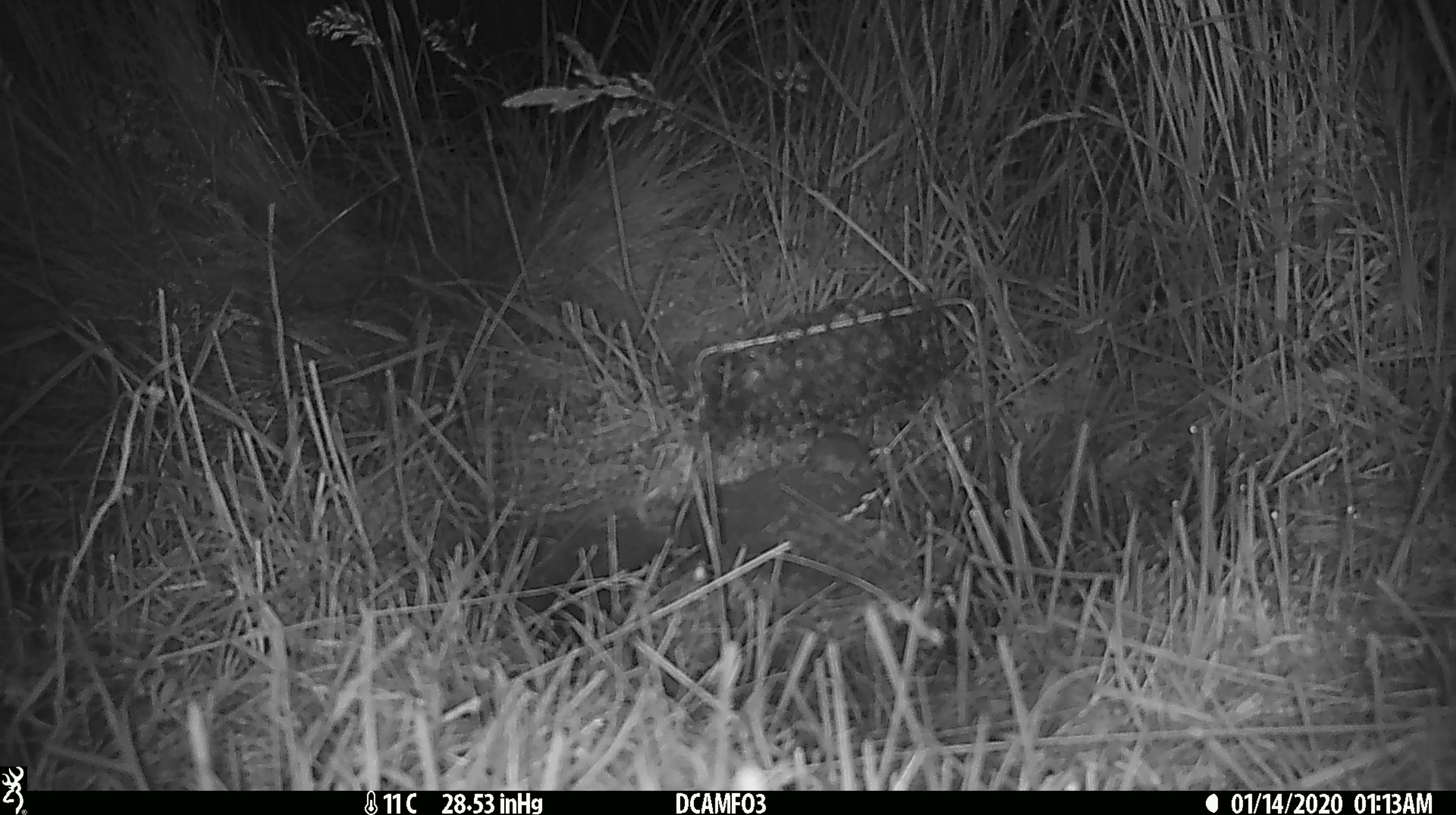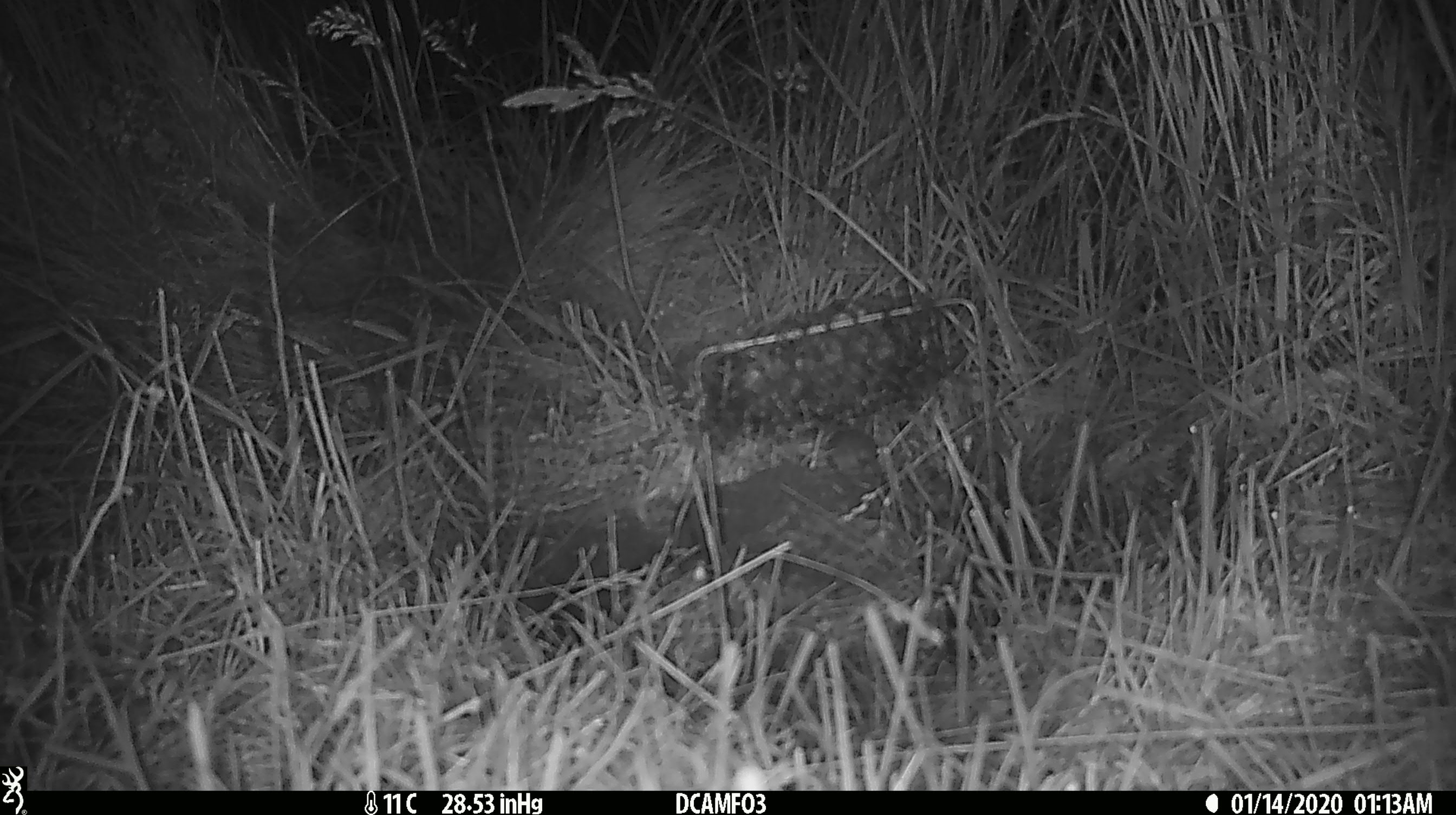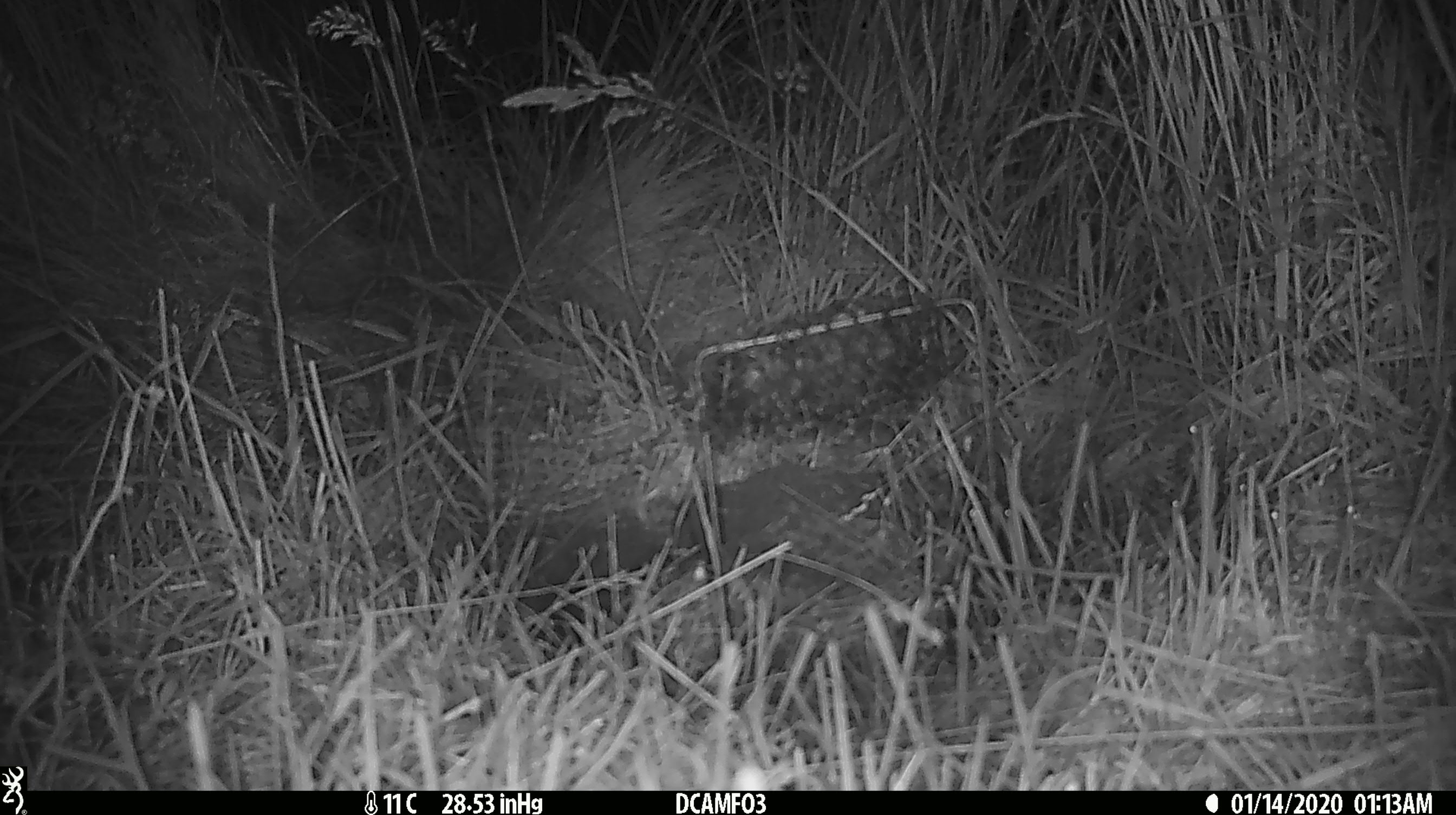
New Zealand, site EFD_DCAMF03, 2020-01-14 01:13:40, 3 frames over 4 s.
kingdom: Animalia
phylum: Chordata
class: Mammalia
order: Rodentia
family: Muridae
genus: Mus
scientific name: Mus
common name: mouse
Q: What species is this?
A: Mouse (Mus).